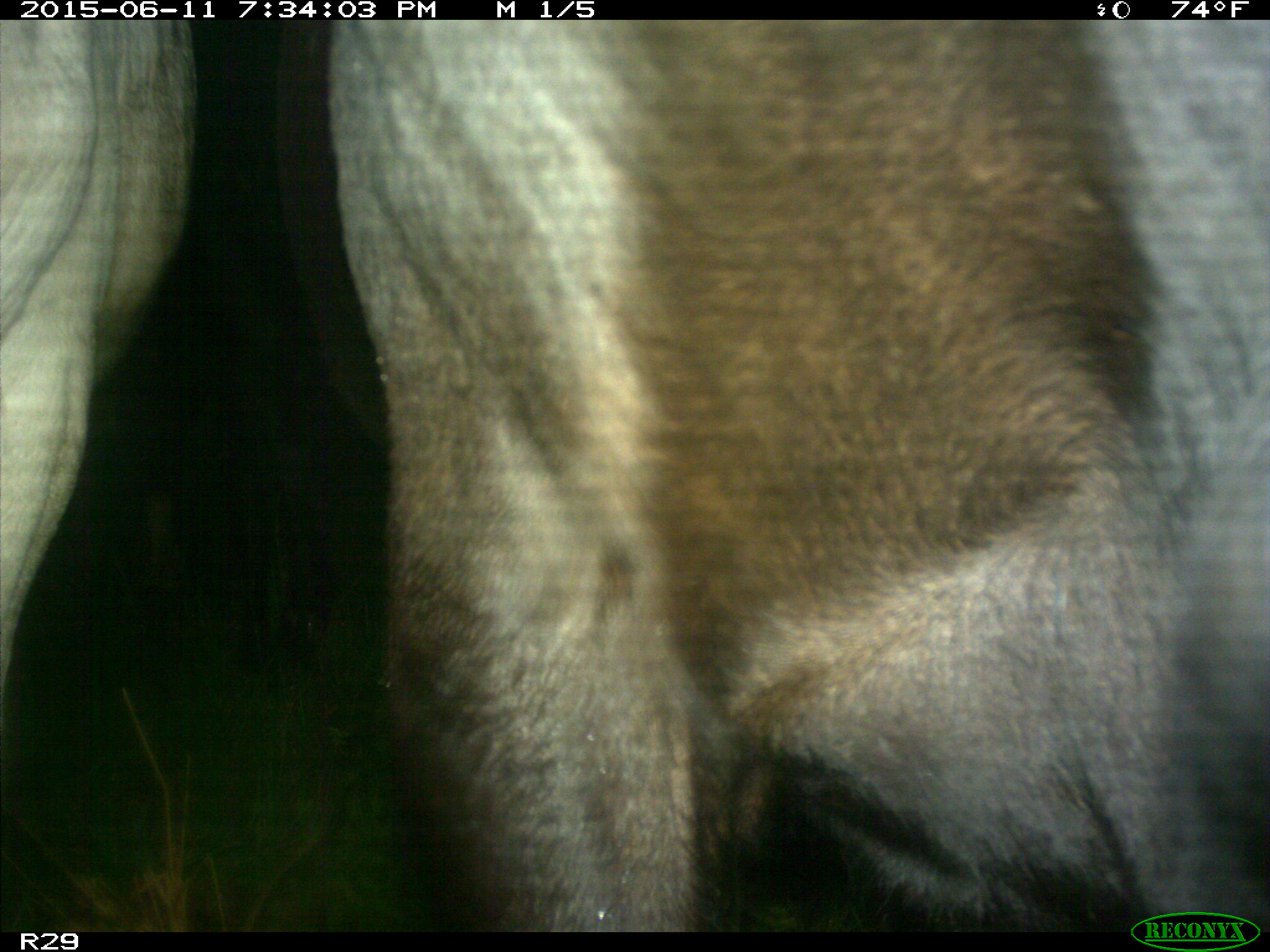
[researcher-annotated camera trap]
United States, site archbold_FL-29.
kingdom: Animalia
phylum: Chordata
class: Mammalia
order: Artiodactyla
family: Bovidae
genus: Bos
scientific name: Bos taurus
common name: domestic cow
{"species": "Bos taurus (domestic cow)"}